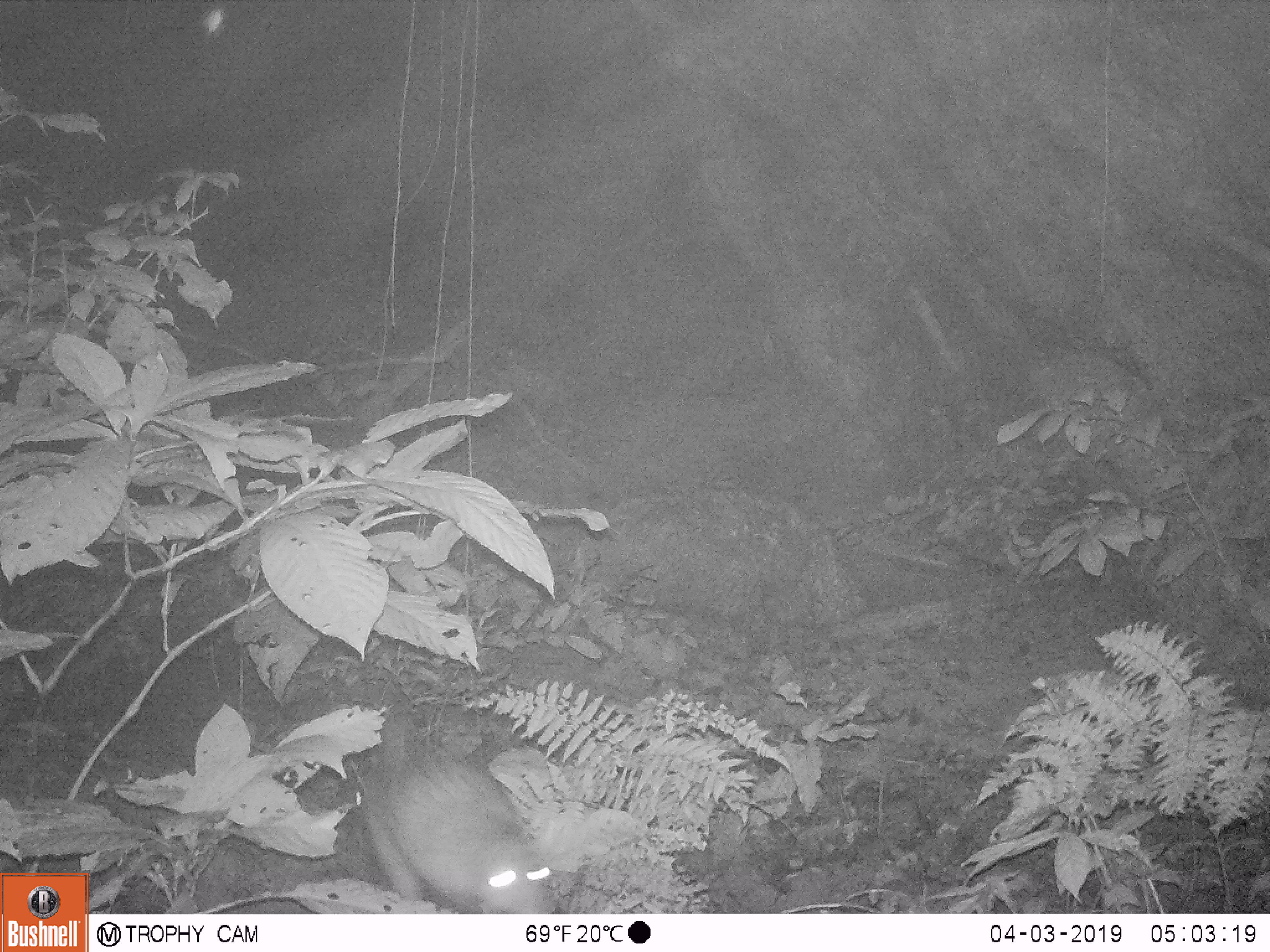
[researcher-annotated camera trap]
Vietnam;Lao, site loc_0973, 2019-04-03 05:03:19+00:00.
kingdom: Animalia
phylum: Chordata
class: Mammalia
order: Rodentia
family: Hystricidae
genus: Atherurus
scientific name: Atherurus macrourus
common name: asiatic brush-tailed porcupine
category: asiatic brush tailed porcupine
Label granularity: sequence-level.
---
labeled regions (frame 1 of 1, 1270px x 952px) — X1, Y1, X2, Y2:
asiatic brush tailed porcupine: 357, 742, 557, 914